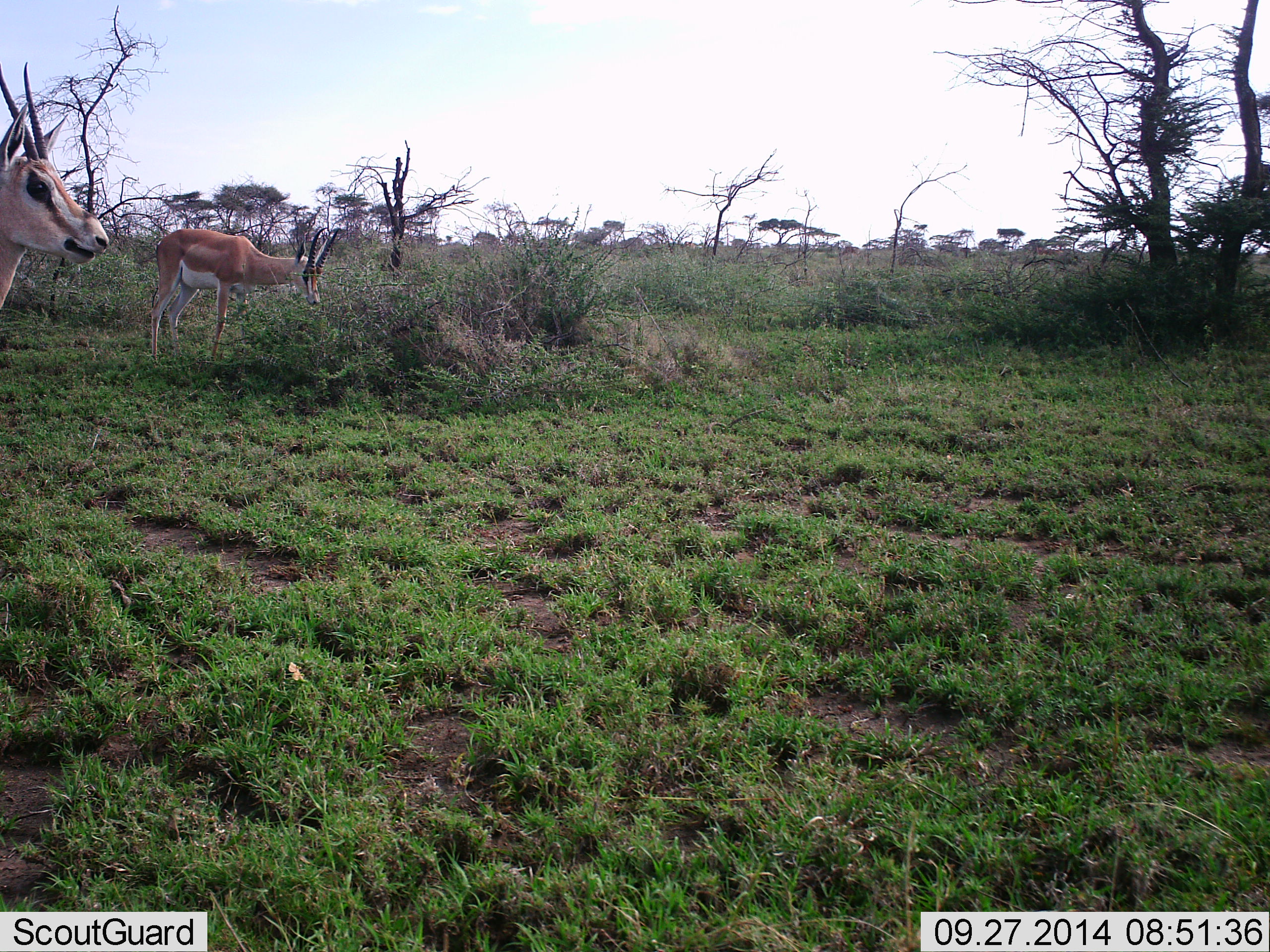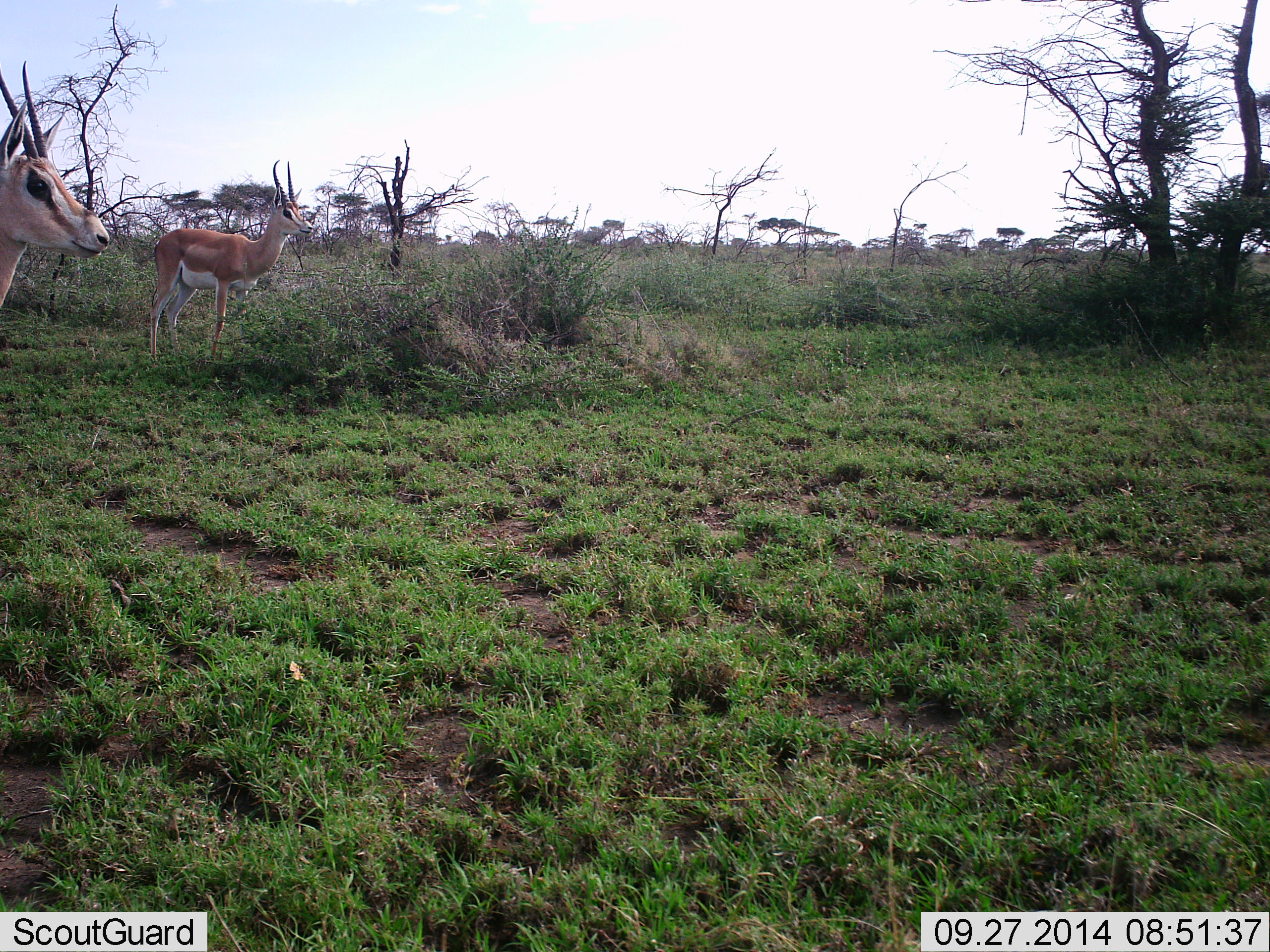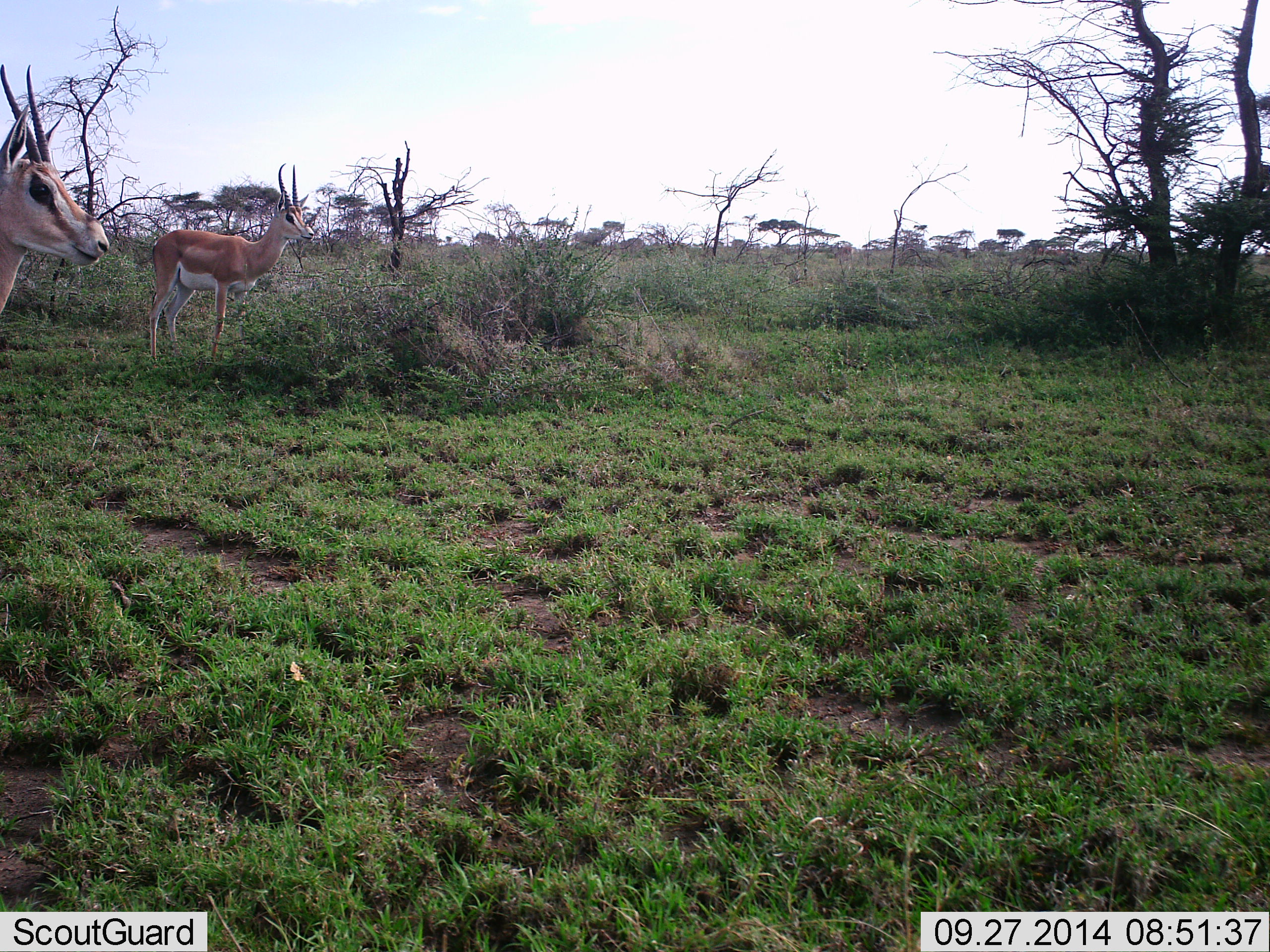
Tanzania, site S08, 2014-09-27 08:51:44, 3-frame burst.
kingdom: Animalia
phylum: Chordata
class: Mammalia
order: Artiodactyla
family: Bovidae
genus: Nanger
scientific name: Nanger granti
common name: grant's gazelle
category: gazellegrants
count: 2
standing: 70%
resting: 0%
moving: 0%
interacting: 0%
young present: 0%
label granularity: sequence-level